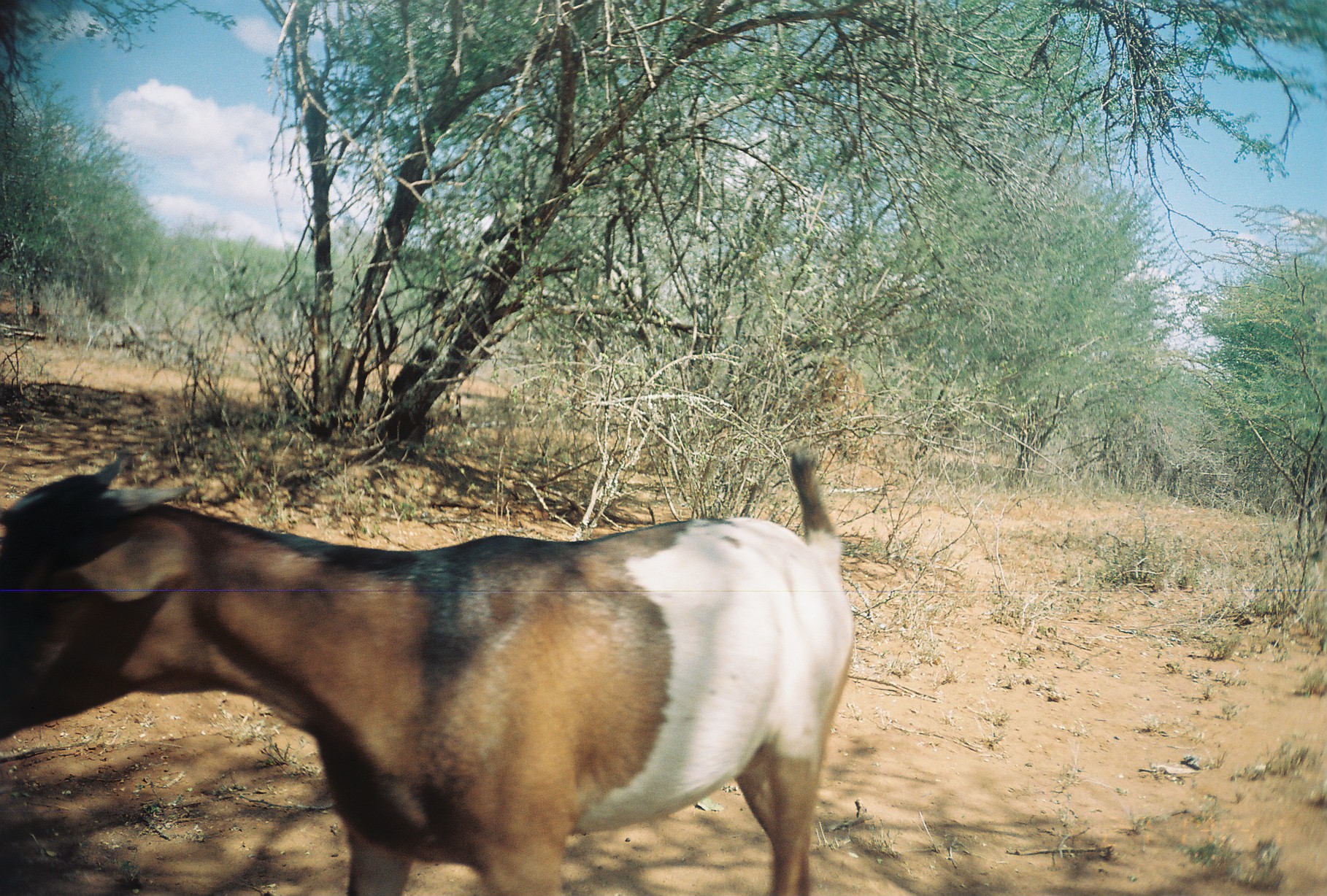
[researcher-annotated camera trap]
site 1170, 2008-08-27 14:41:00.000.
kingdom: Animalia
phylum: Chordata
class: Mammalia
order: Artiodactyla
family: Bovidae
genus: Capra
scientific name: Capra aegagrus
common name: wild goat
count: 1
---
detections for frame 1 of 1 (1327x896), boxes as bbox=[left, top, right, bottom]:
capra aegagrus: bbox=[0, 442, 859, 895]